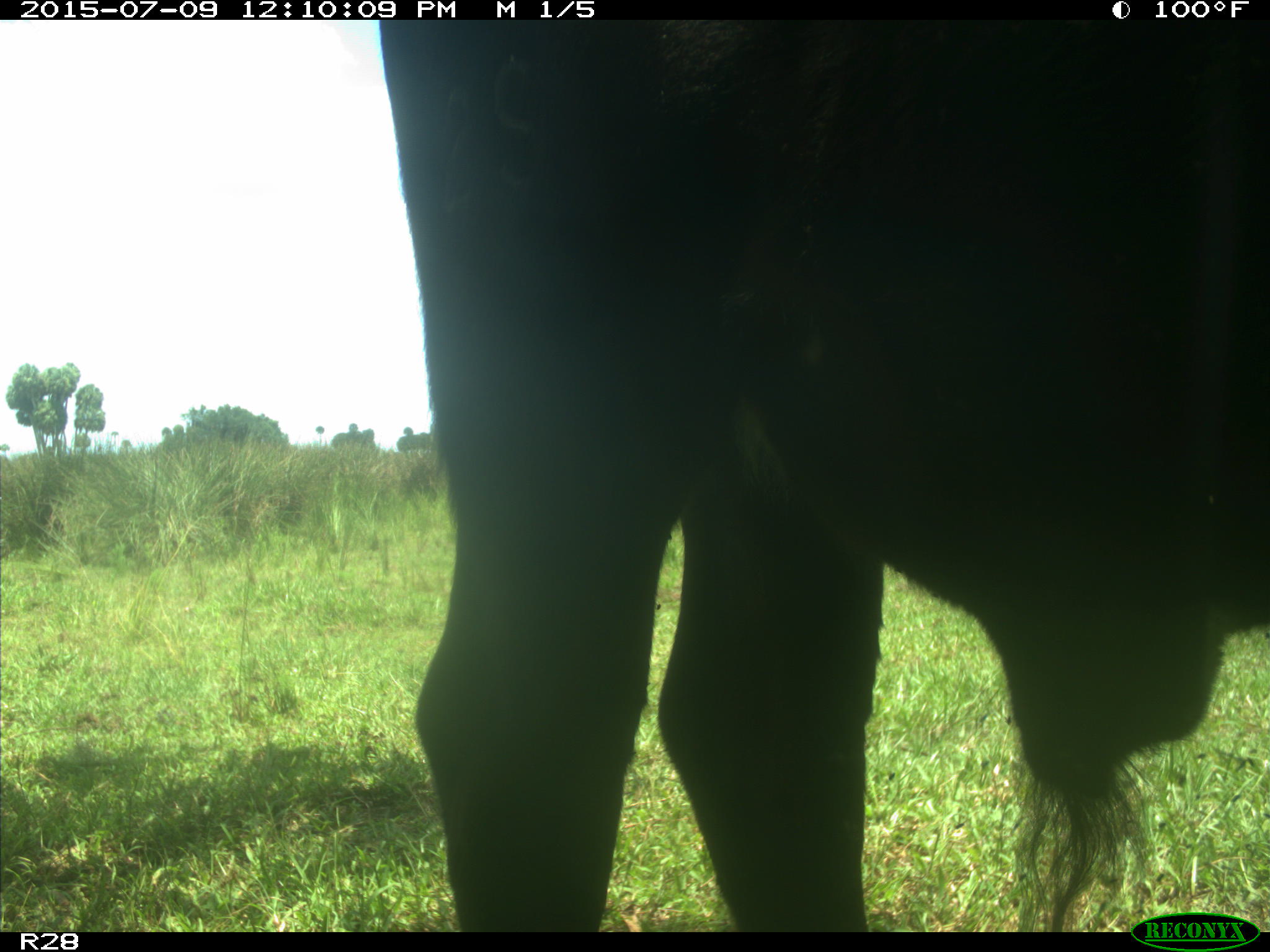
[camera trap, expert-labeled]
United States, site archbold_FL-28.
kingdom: Animalia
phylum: Chordata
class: Mammalia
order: Artiodactyla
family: Bovidae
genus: Bos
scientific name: Bos taurus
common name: domestic cow